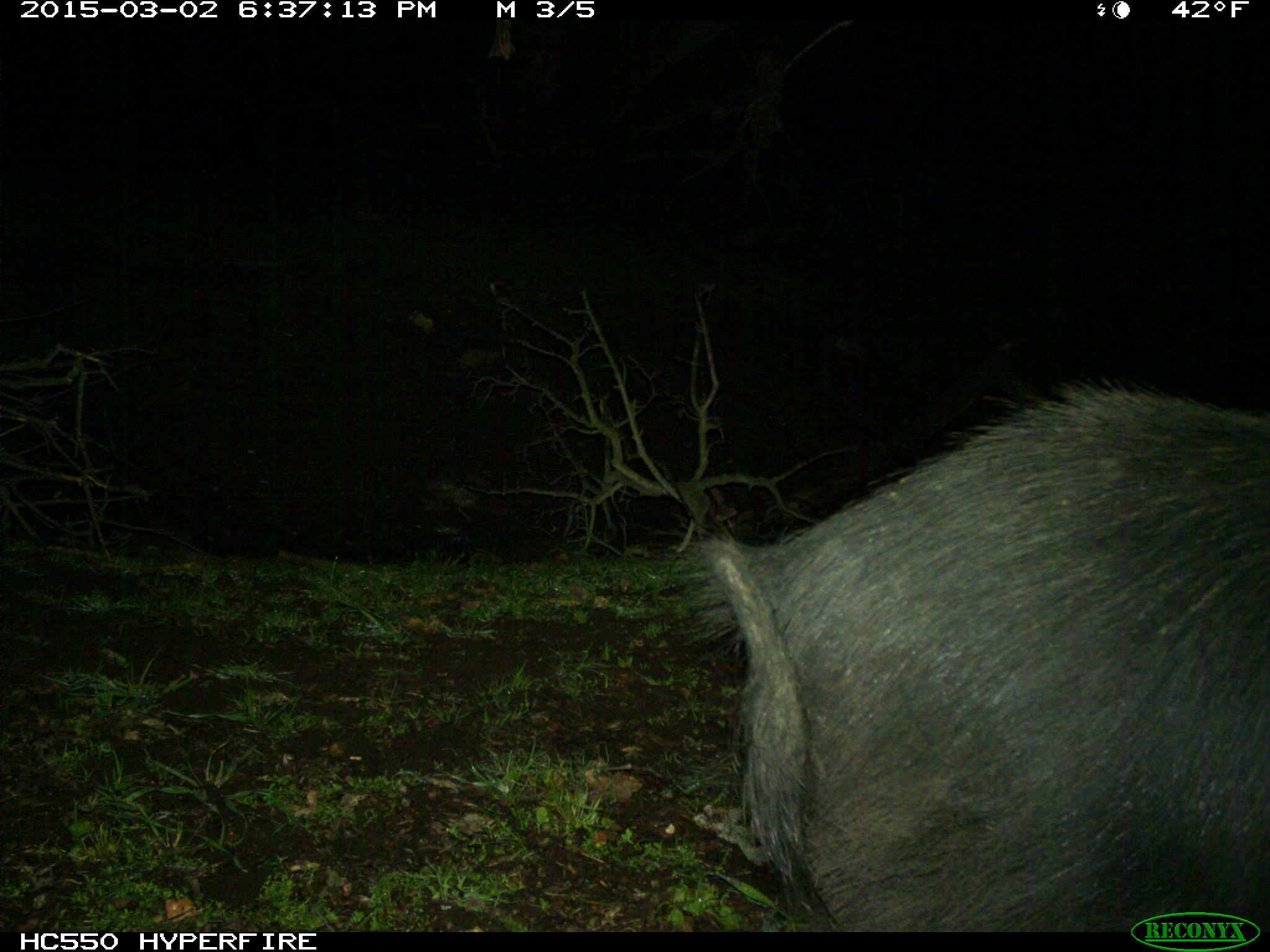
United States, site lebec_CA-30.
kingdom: Animalia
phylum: Chordata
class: Mammalia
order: Artiodactyla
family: Suidae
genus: Sus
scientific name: Sus scrofa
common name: wild boar